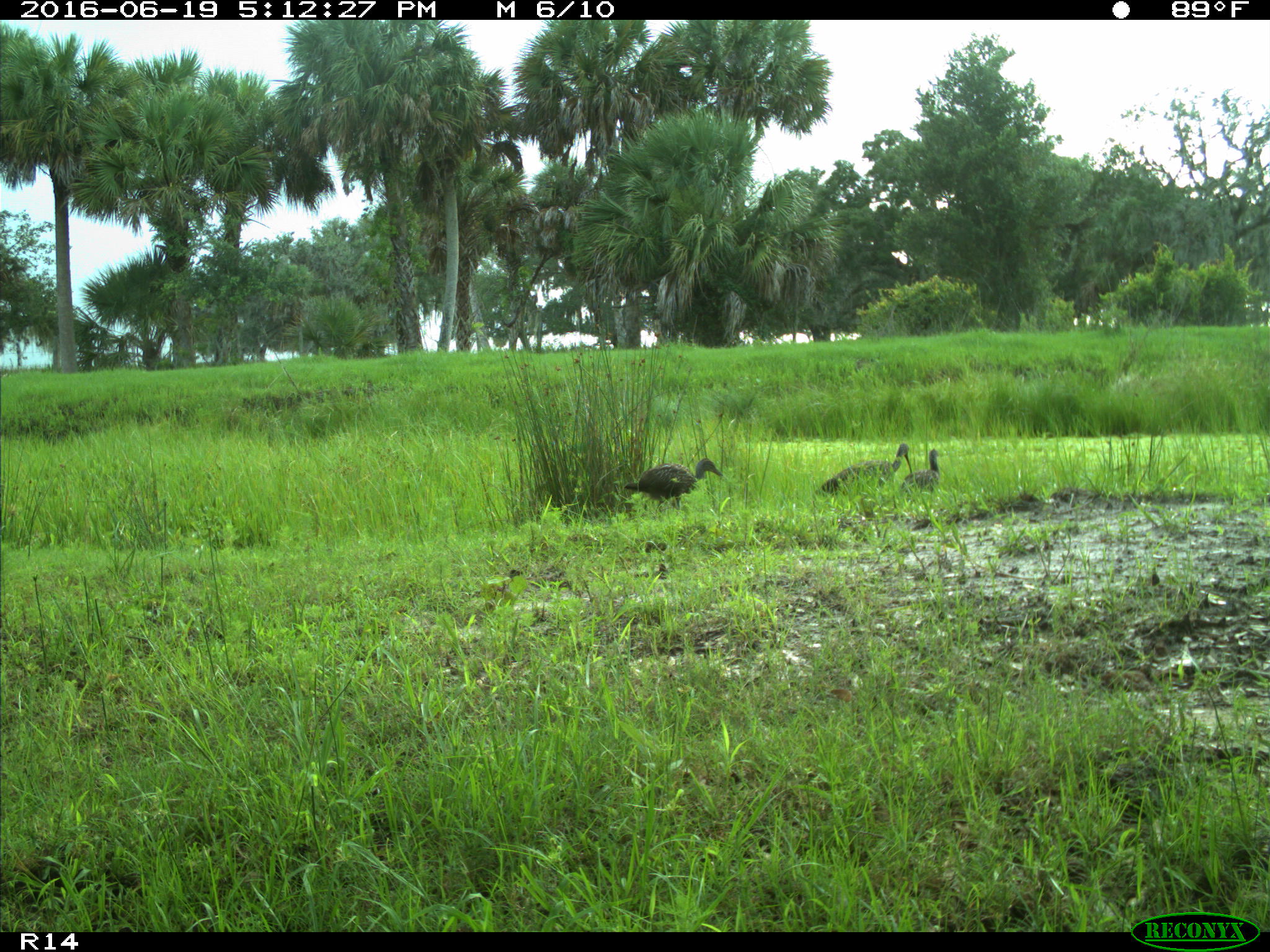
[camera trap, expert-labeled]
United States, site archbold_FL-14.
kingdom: Animalia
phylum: Chordata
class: Aves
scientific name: Aves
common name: birds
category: unidentified bird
Unidentified bird (birds) (Aves).